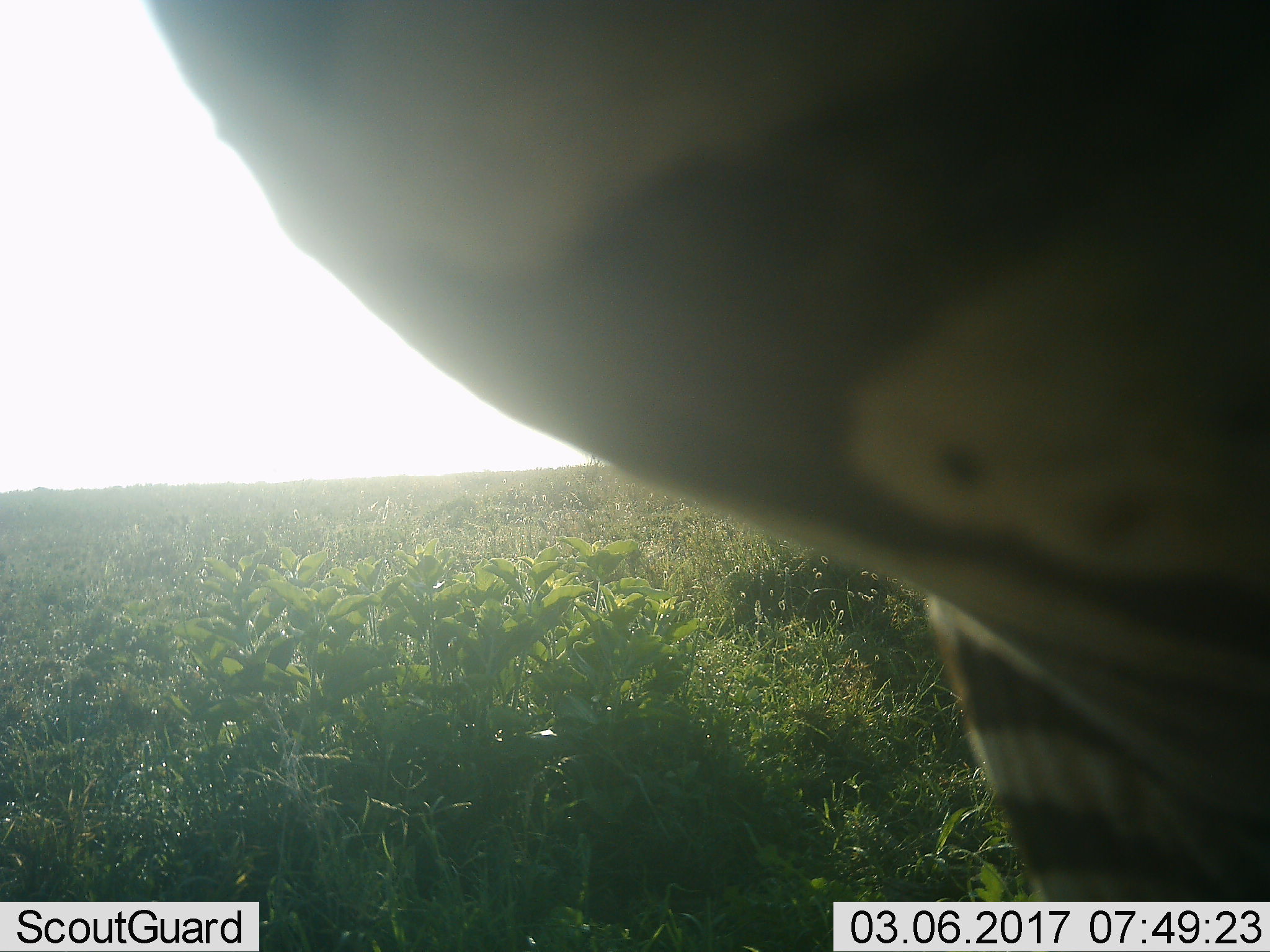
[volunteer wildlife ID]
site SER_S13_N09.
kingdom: Animalia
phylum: Chordata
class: Mammalia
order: Perissodactyla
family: Equidae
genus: Equus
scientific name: Equus quagga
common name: plains zebra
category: zebraplains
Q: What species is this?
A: Zebraplains (plains zebra) (Equus quagga).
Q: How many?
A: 1.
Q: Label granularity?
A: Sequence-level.